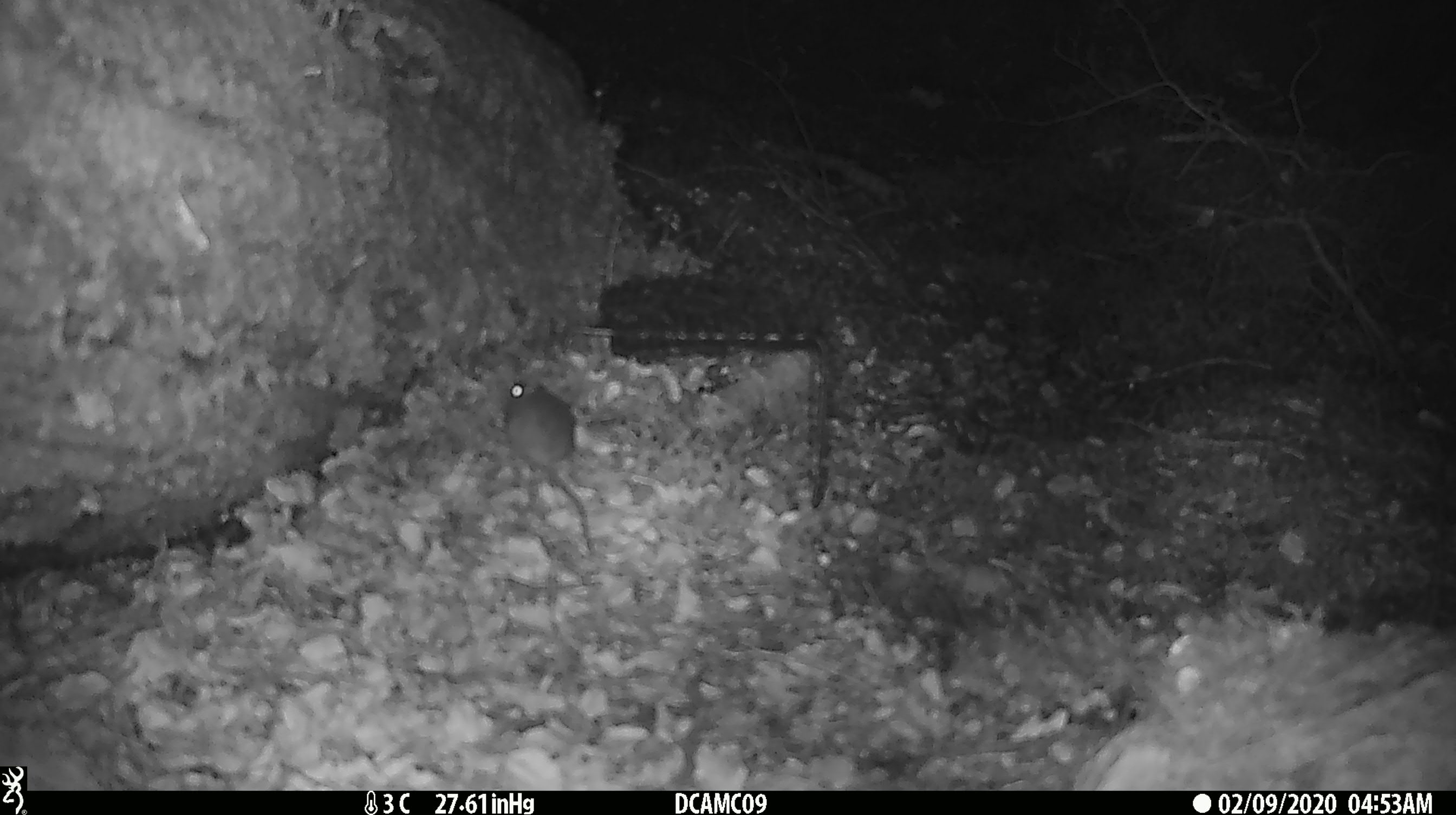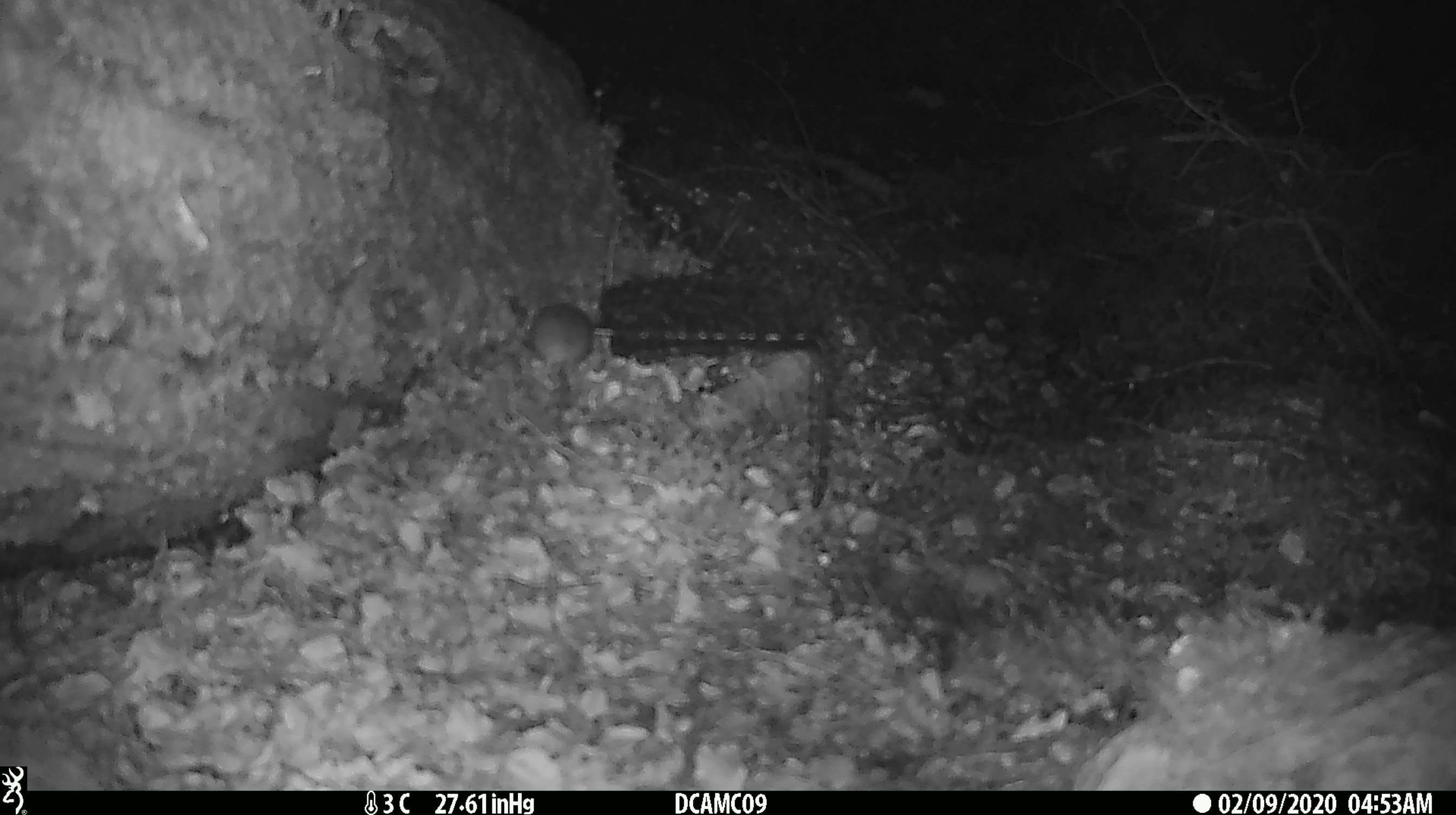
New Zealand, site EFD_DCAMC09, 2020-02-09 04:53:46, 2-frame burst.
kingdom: Animalia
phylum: Chordata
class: Mammalia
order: Rodentia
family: Muridae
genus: Mus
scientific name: Mus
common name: mouse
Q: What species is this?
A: Mouse (Mus).